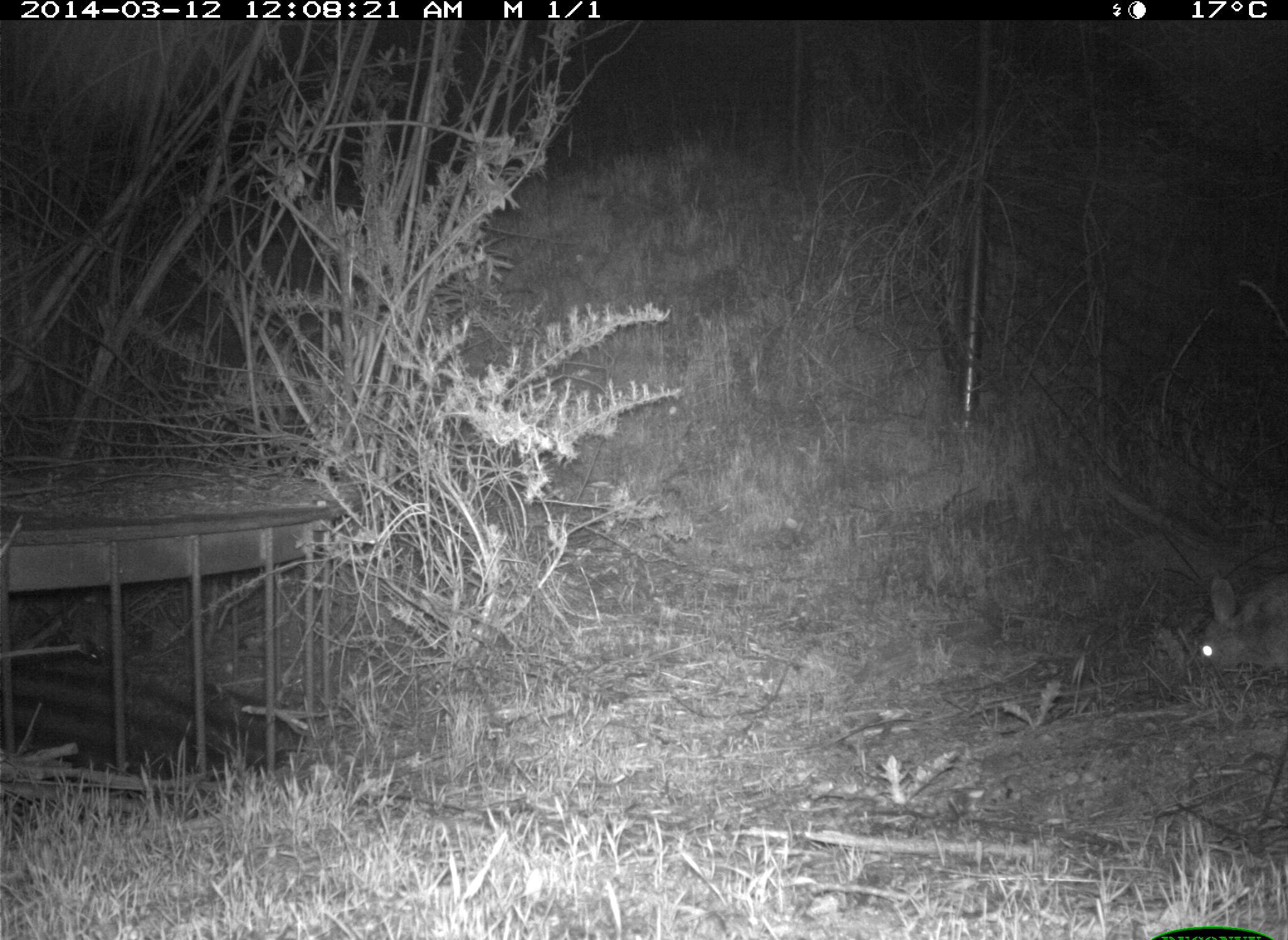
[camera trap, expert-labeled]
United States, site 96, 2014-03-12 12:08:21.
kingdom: Animalia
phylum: Chordata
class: Mammalia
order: Lagomorpha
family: Leporidae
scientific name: Leporidae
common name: rabbits and hares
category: rabbit